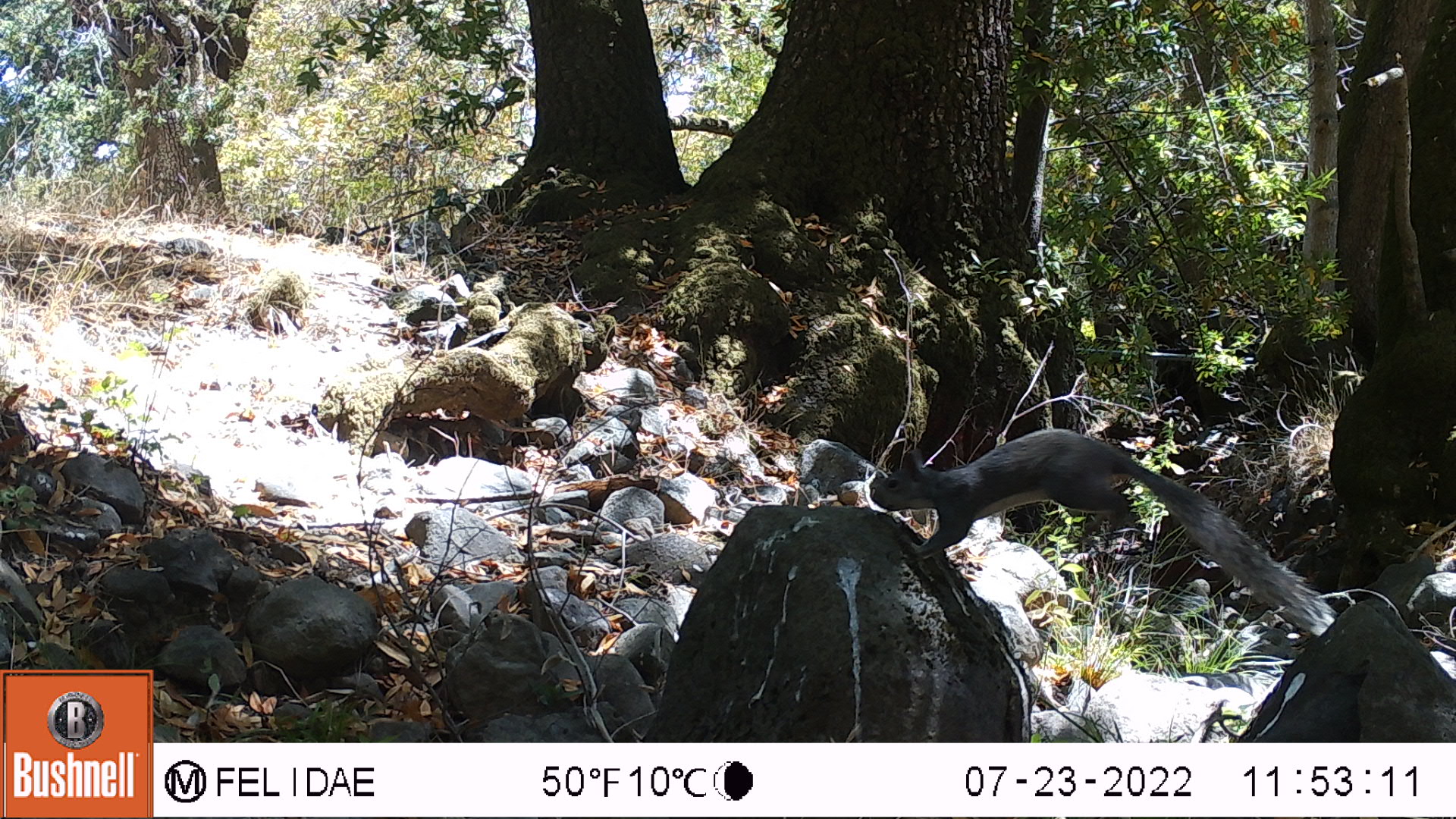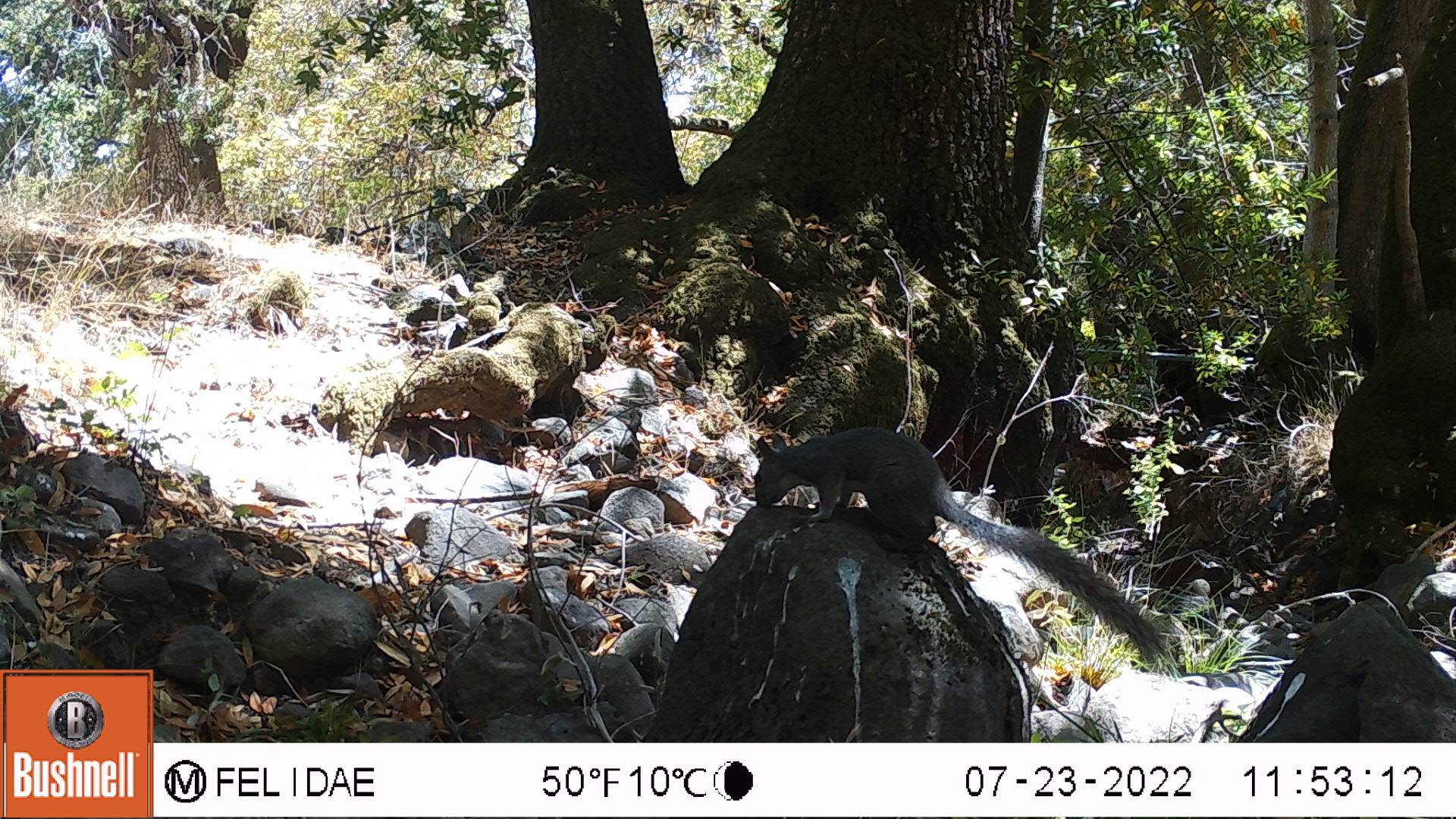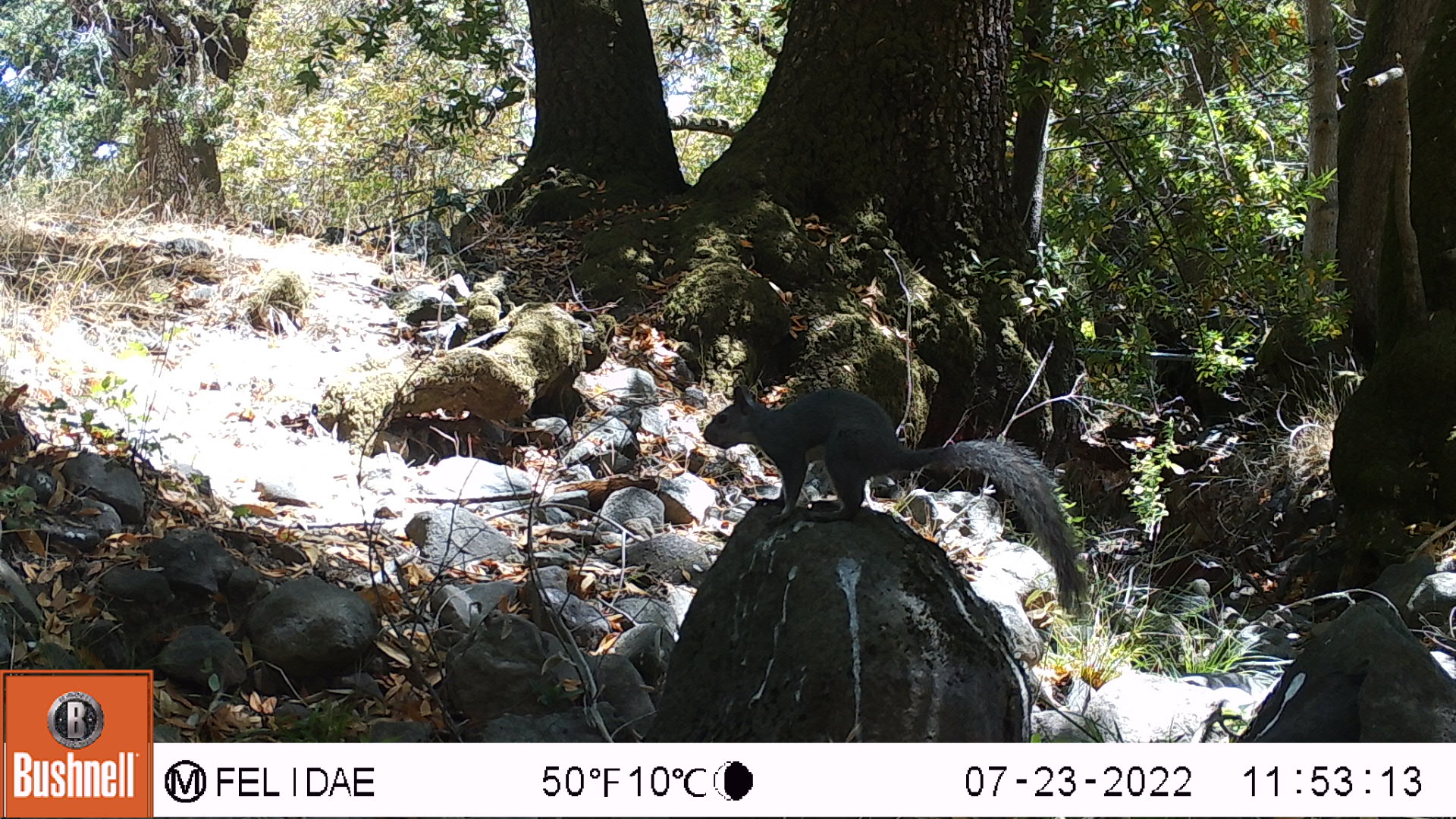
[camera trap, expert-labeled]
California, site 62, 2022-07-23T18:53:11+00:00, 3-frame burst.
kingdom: Animalia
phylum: Chordata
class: Mammalia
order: Rodentia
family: Sciuridae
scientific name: Sciuridae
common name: squirrel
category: unknown squirrel